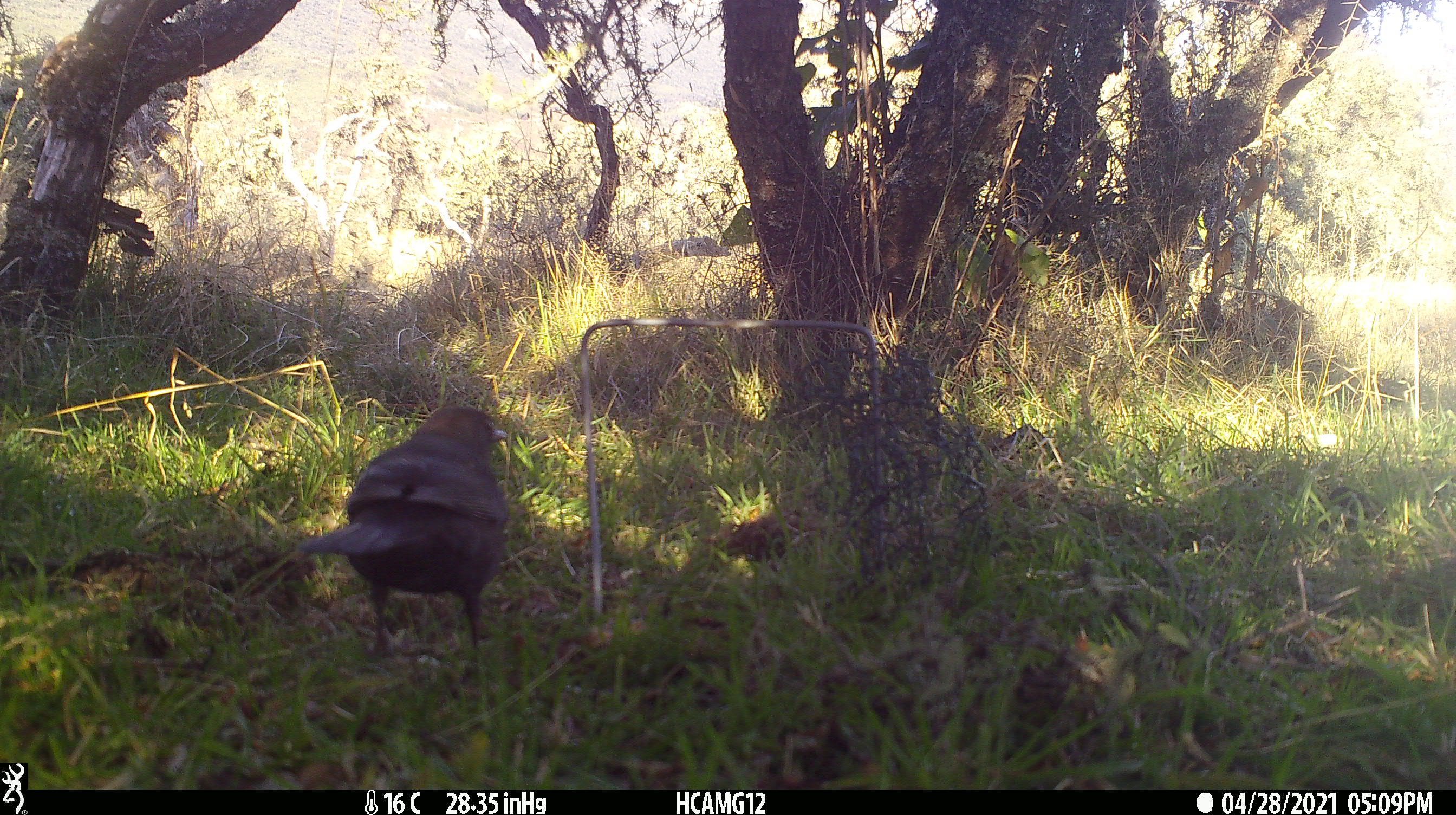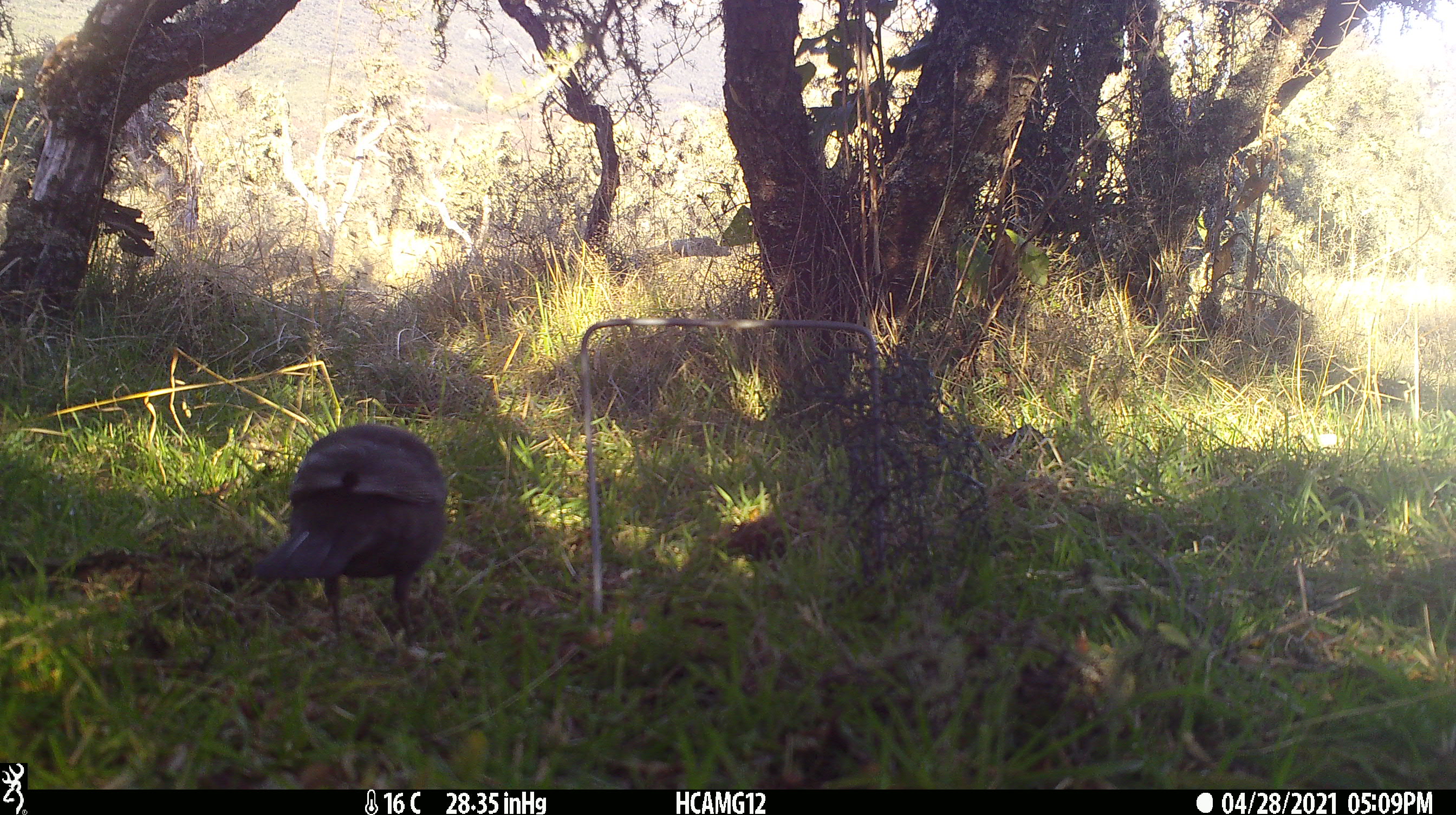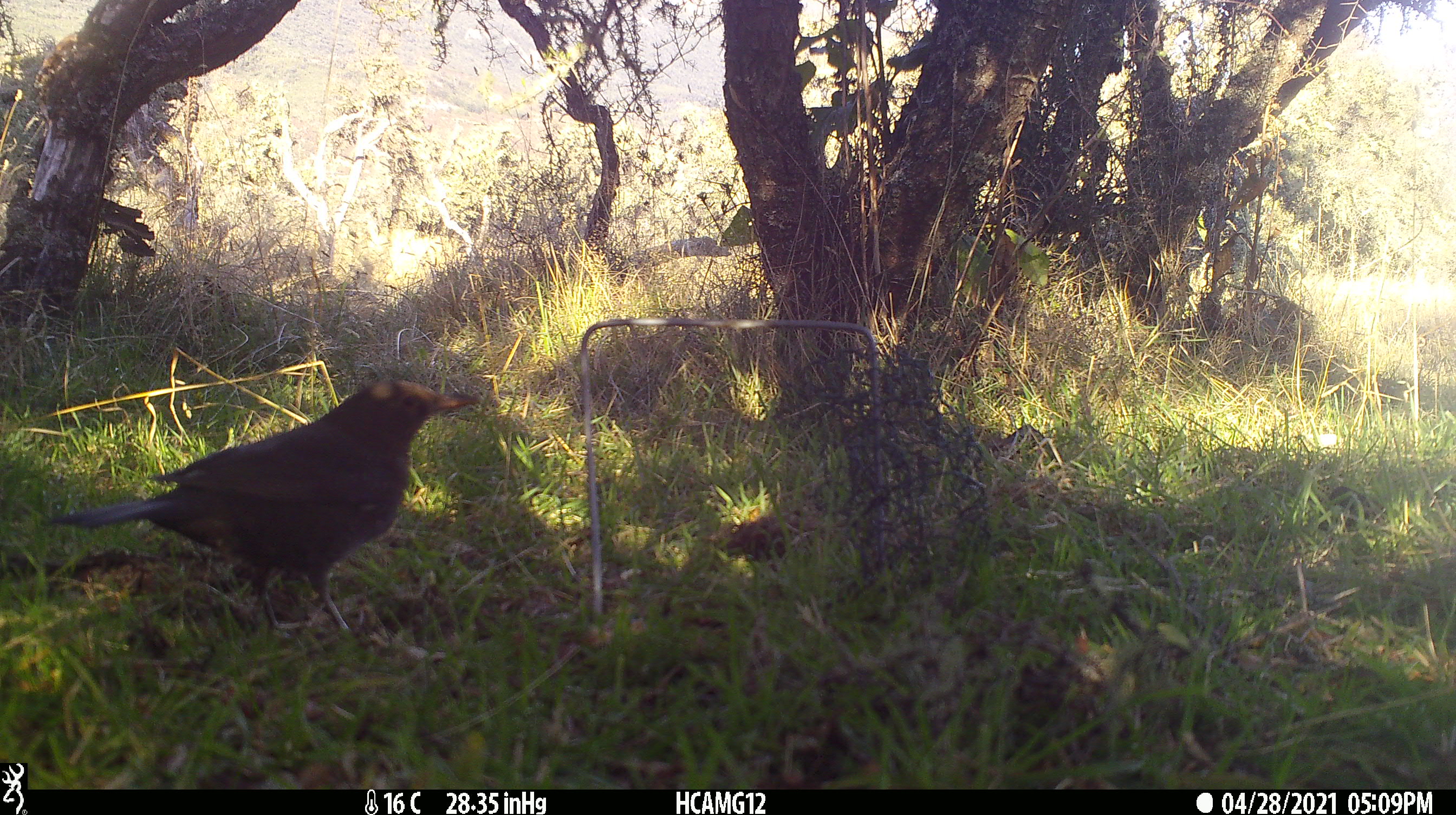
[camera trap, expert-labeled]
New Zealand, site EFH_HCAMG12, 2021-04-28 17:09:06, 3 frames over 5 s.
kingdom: Animalia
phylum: Chordata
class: Aves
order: Passeriformes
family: Turdidae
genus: Turdus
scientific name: Turdus merula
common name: eurasian blackbird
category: blackbird